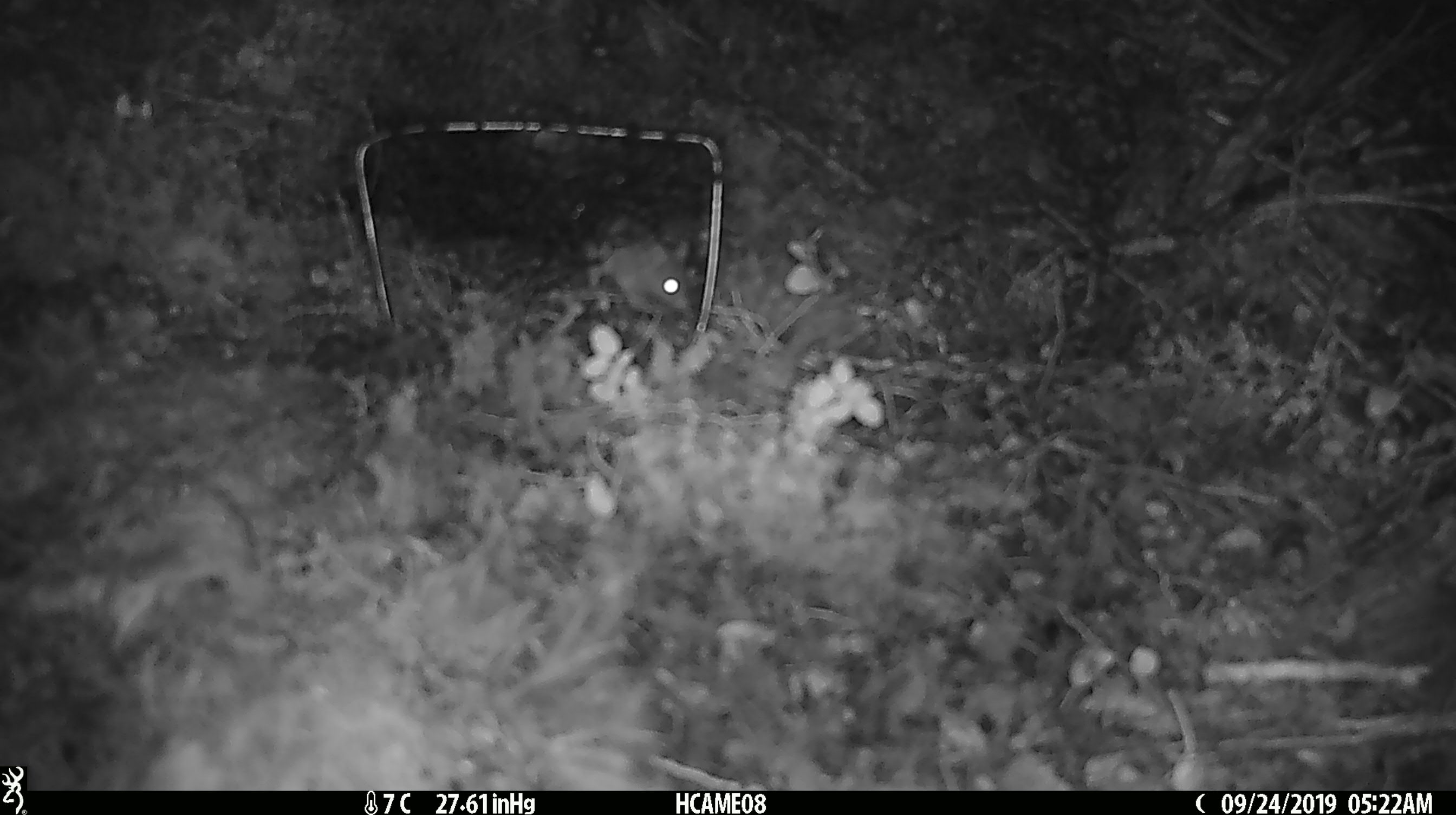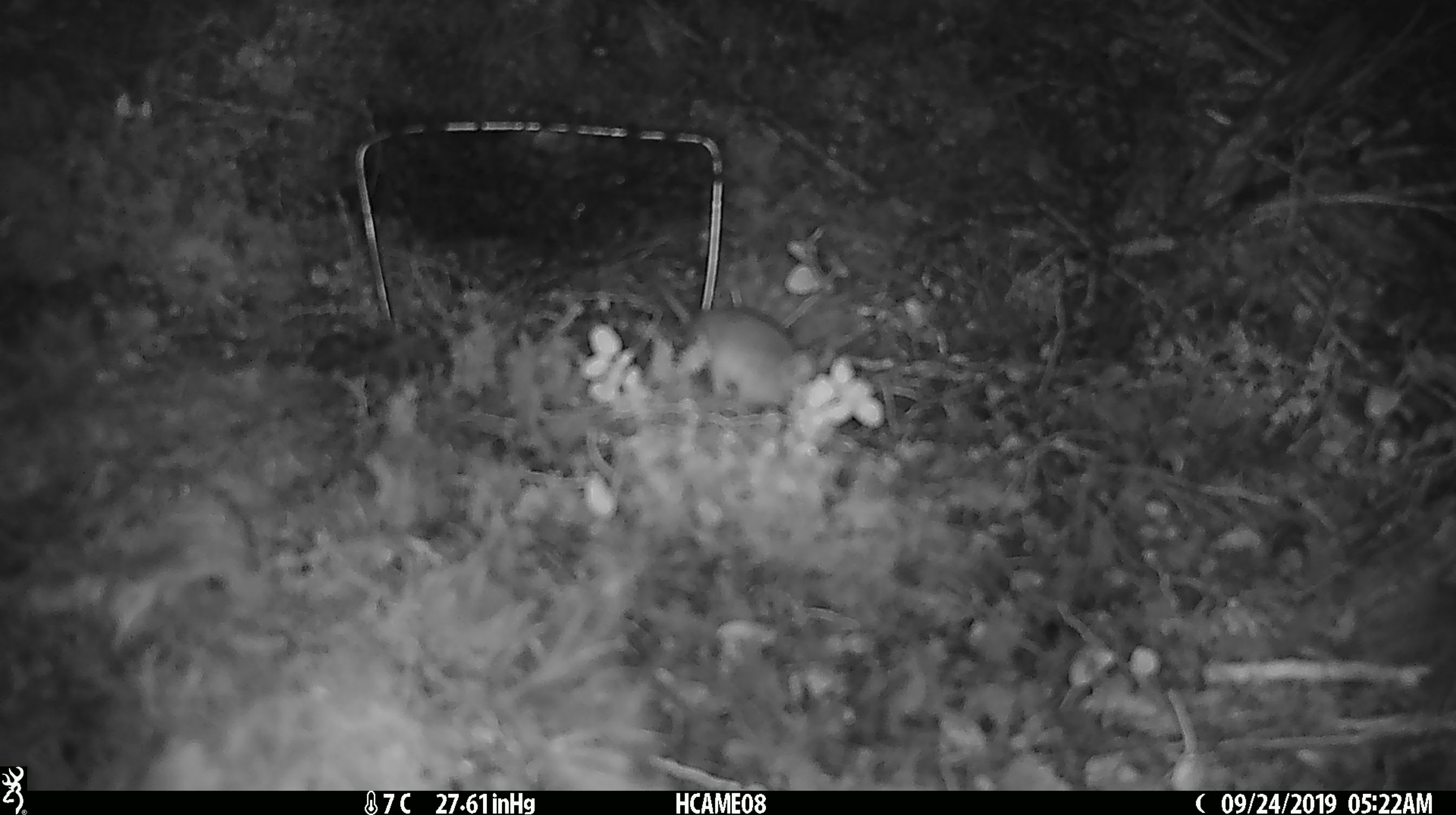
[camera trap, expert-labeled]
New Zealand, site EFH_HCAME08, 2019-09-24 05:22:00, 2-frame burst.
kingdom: Animalia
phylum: Chordata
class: Mammalia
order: Rodentia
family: Muridae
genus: Mus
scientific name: Mus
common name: mouse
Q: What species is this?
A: Mouse (Mus).